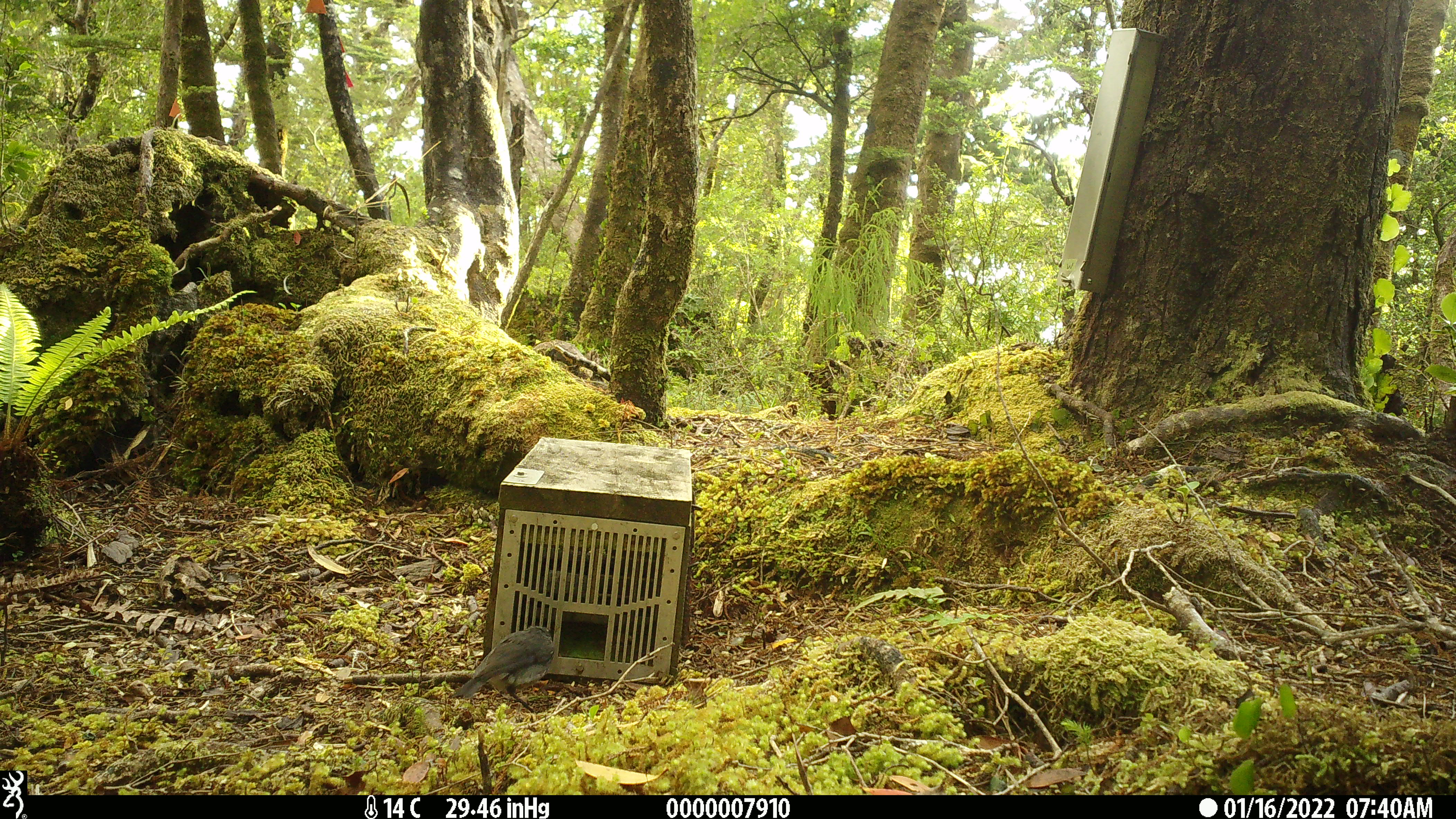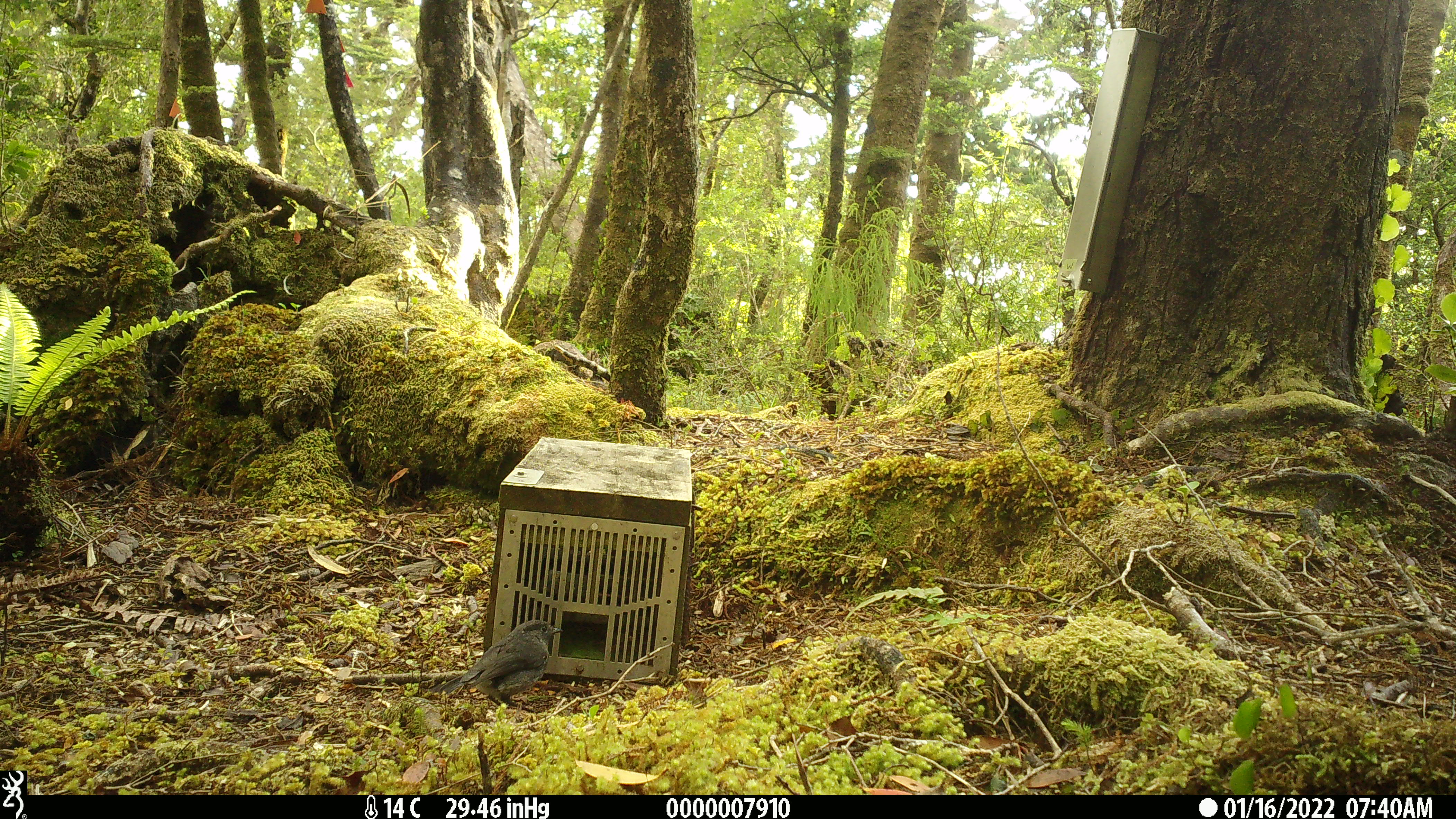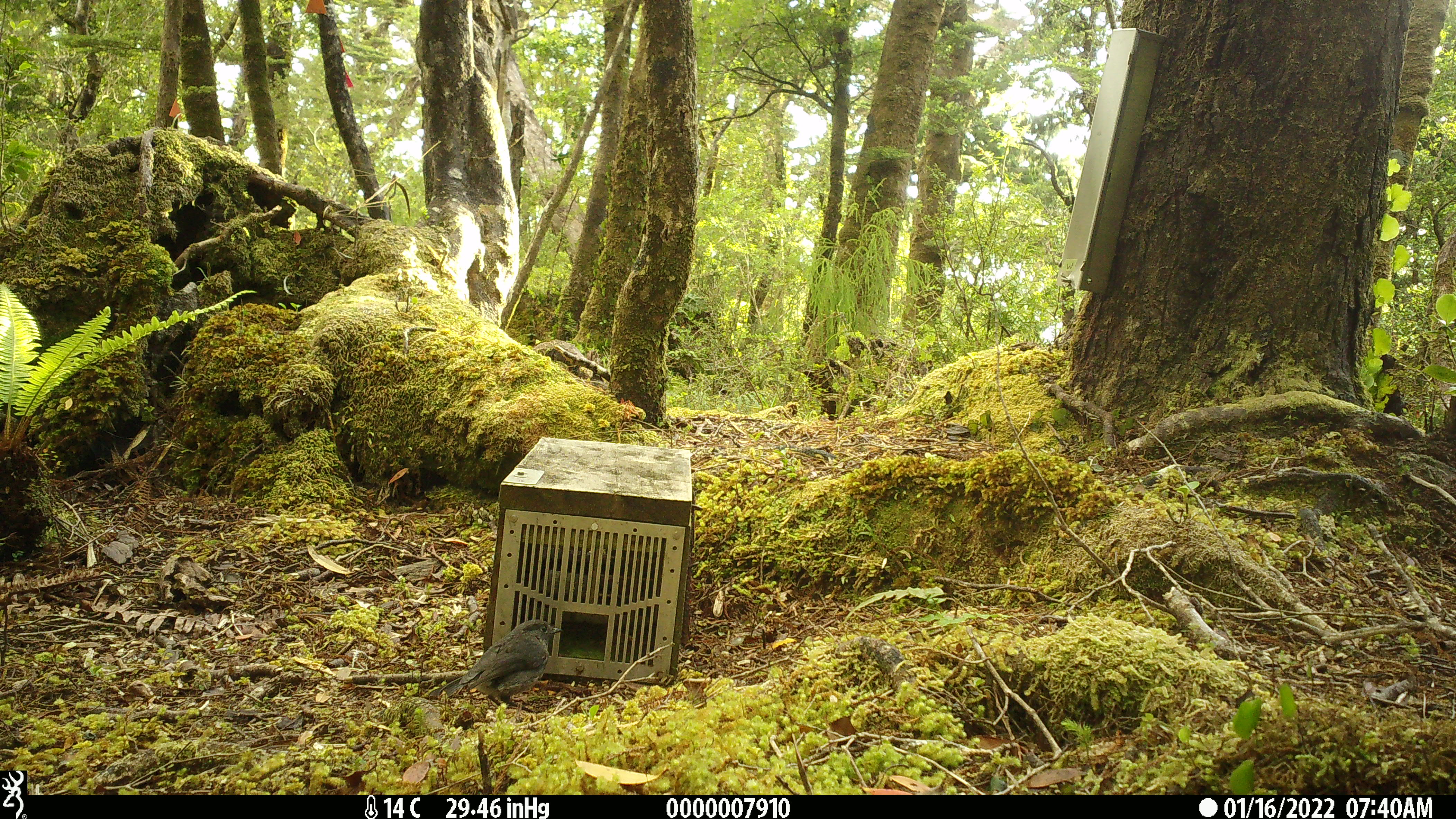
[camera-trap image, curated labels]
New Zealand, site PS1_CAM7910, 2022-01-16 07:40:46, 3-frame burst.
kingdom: Animalia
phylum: Chordata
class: Aves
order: Passeriformes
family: Petroicidae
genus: Petroica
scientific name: Petroica australis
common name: new zealand robin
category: robin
Robin (new zealand robin) (Petroica australis).